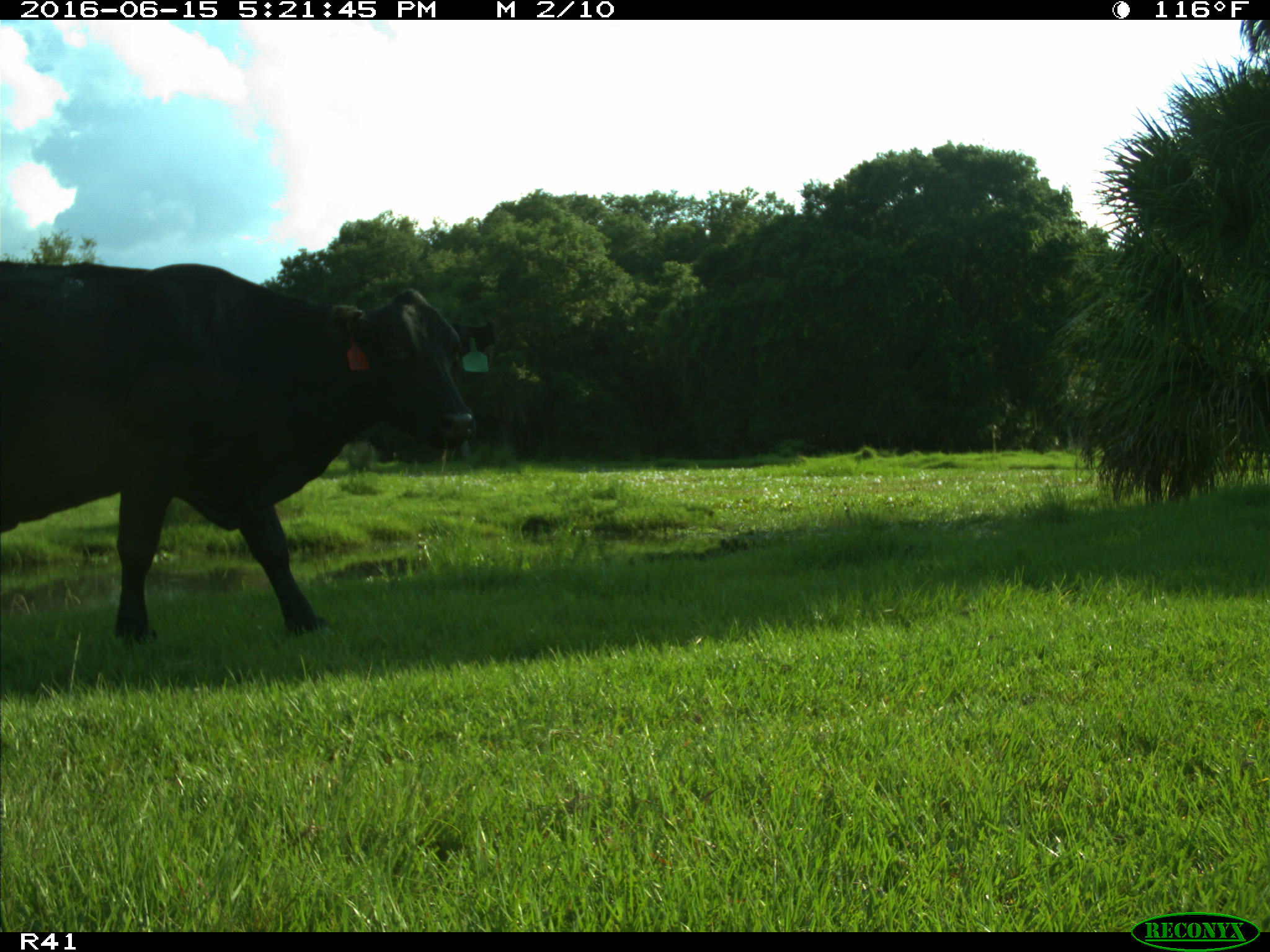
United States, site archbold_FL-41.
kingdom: Animalia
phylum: Chordata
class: Mammalia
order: Artiodactyla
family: Bovidae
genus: Bos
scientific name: Bos taurus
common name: domestic cow